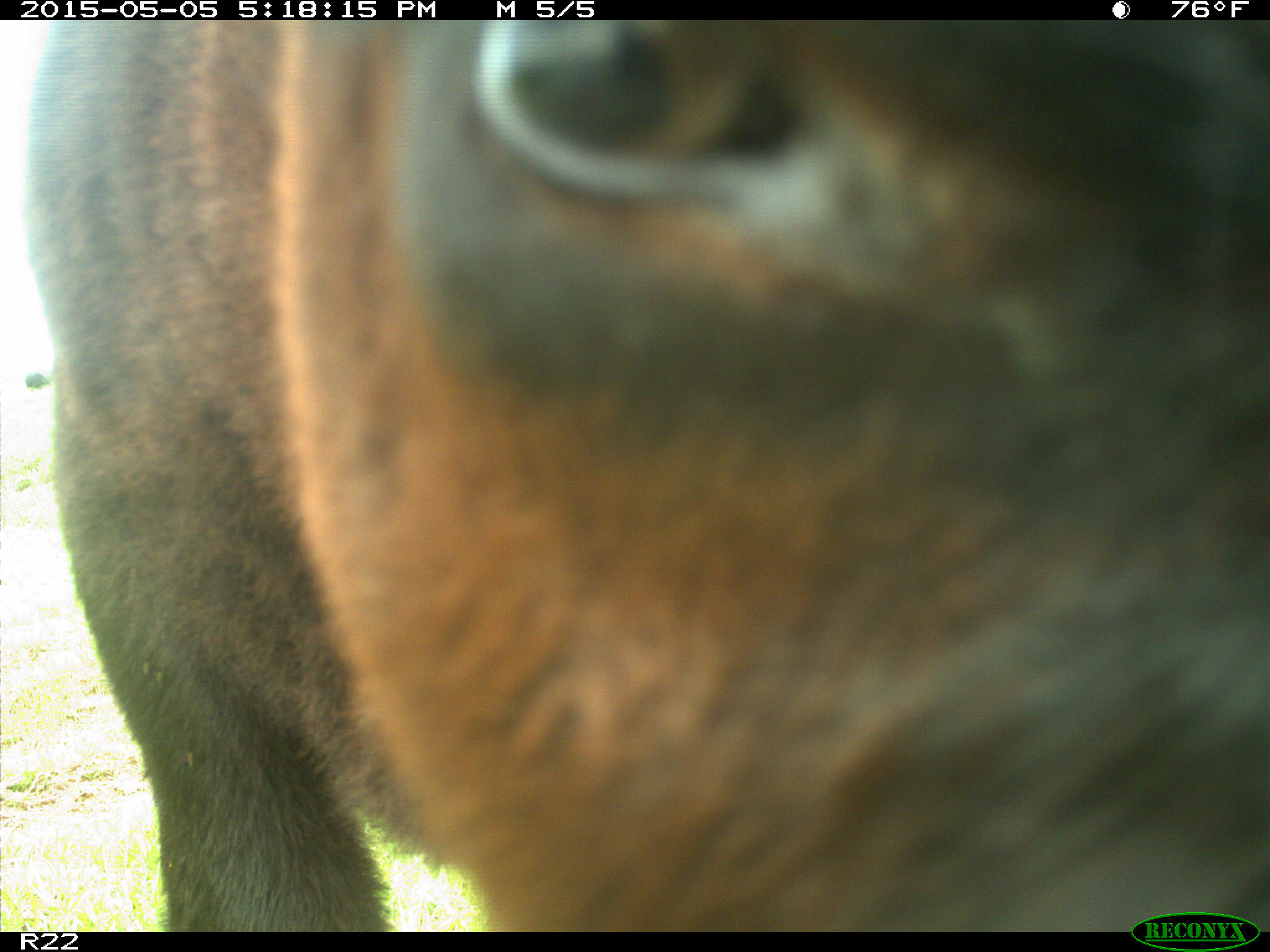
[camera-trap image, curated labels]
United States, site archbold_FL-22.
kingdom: Animalia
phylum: Chordata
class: Mammalia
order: Artiodactyla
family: Bovidae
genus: Bos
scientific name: Bos taurus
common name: domestic cow